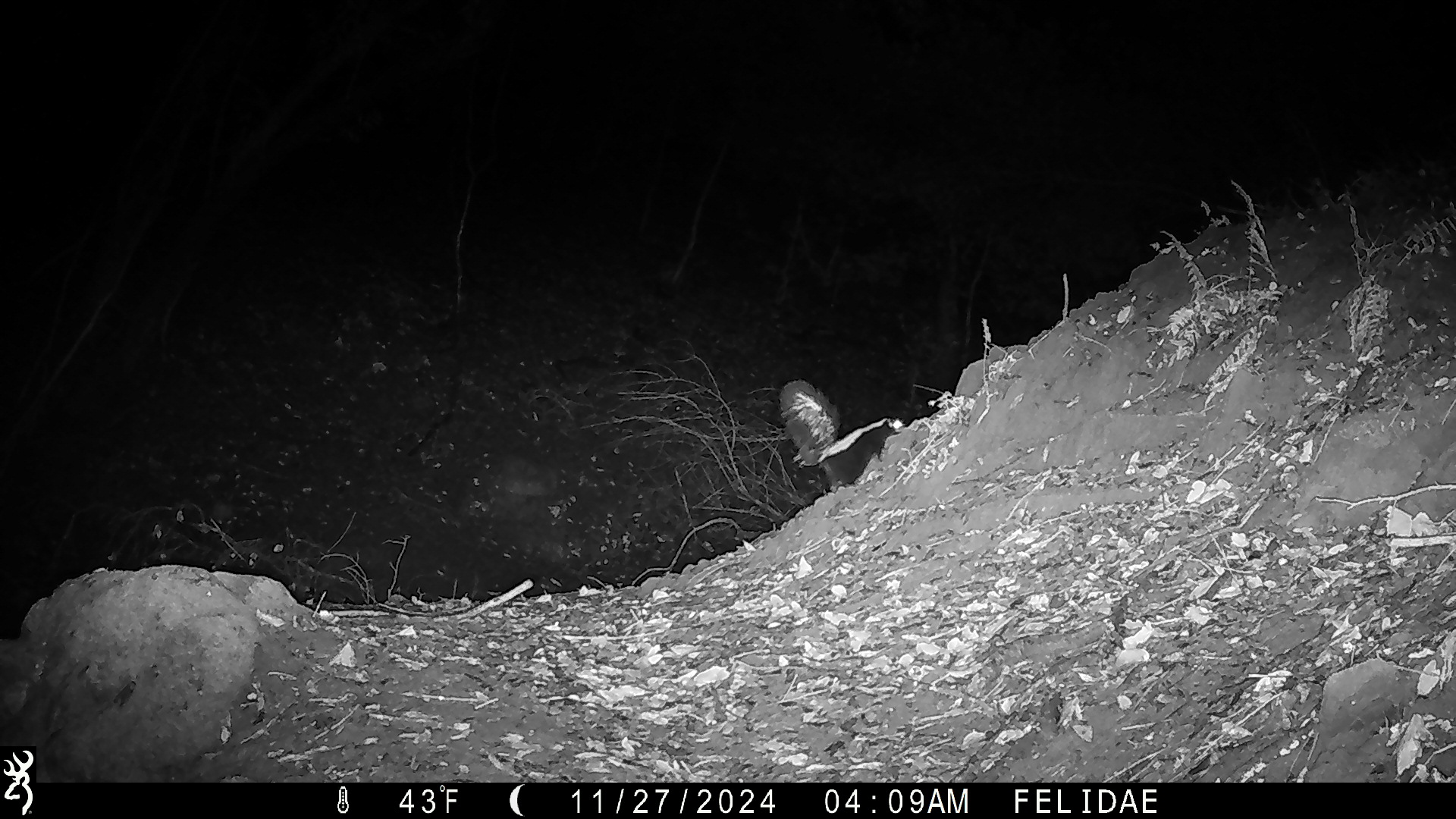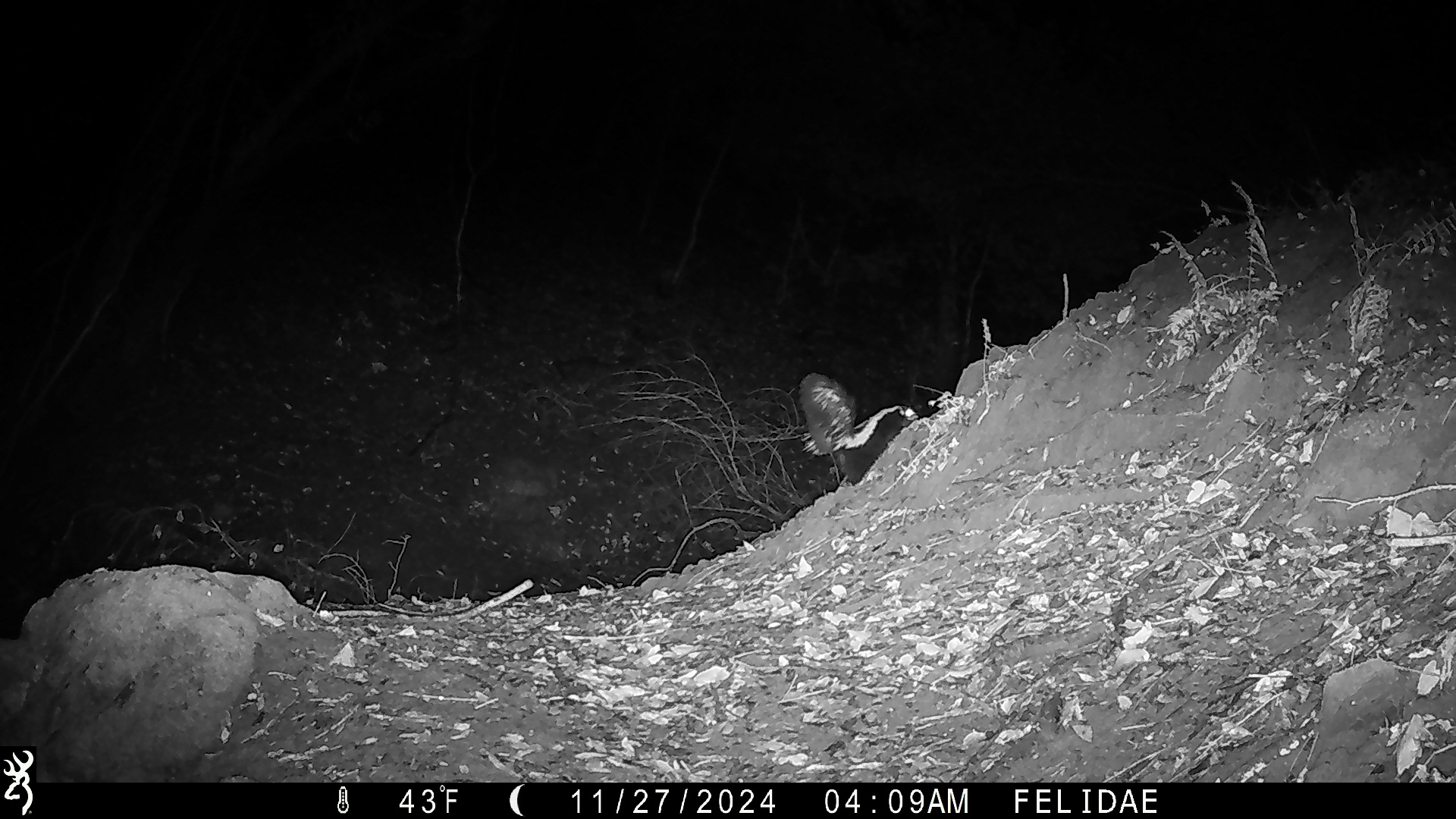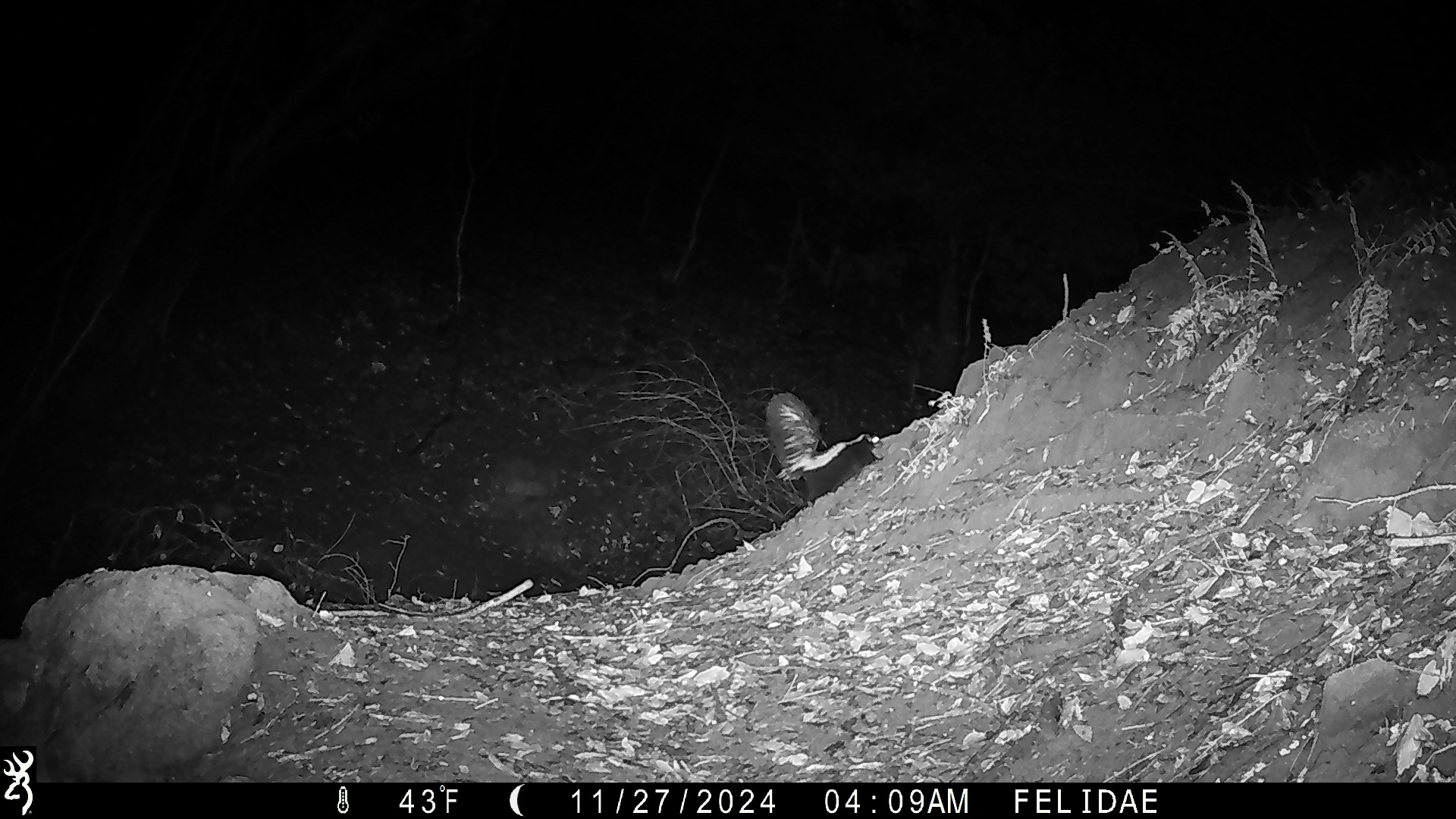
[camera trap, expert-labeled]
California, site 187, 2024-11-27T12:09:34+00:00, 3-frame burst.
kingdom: Animalia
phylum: Chordata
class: Mammalia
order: Carnivora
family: Mephitidae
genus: Mephitis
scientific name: Mephitis mephitis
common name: striped skunk